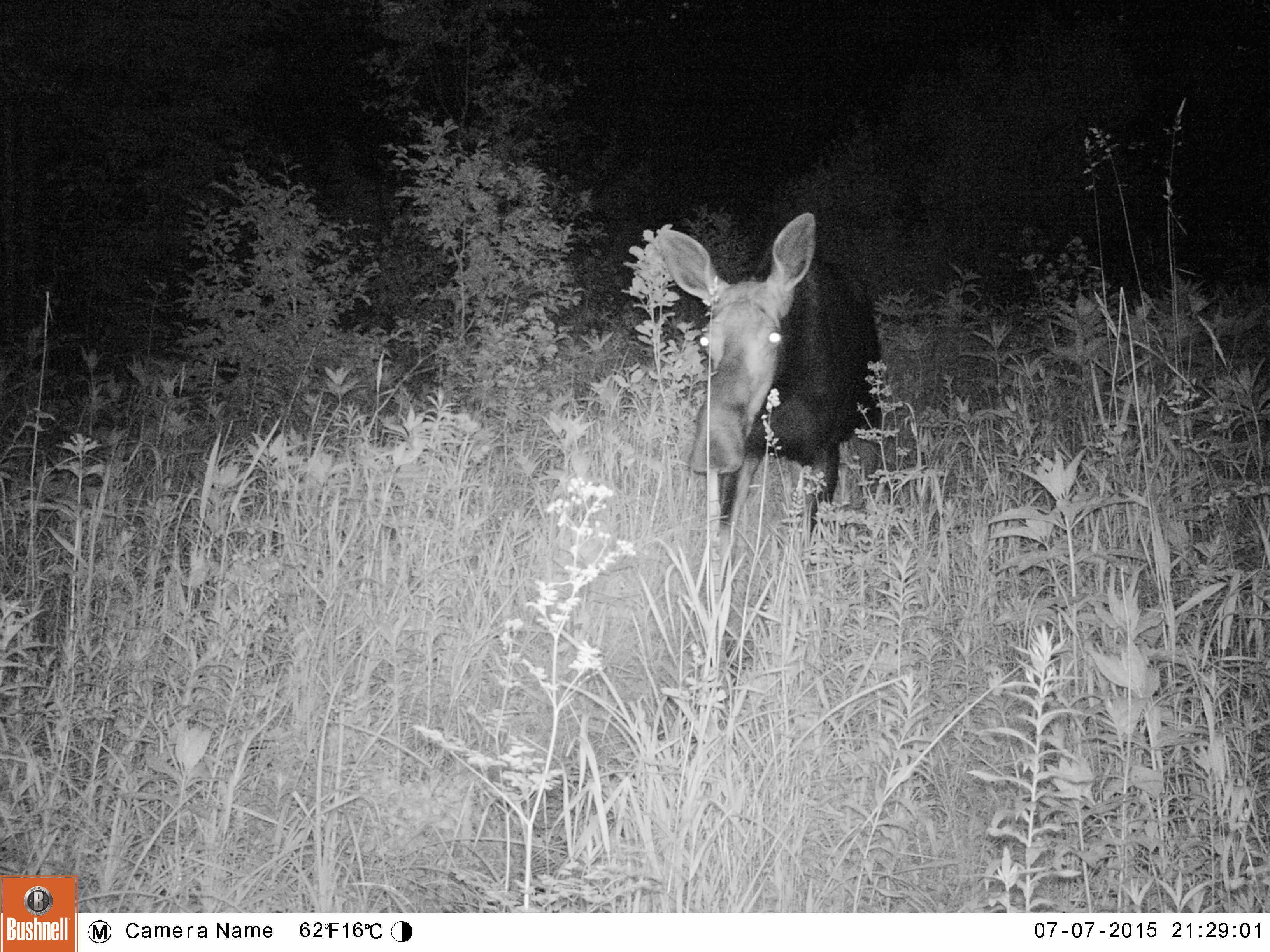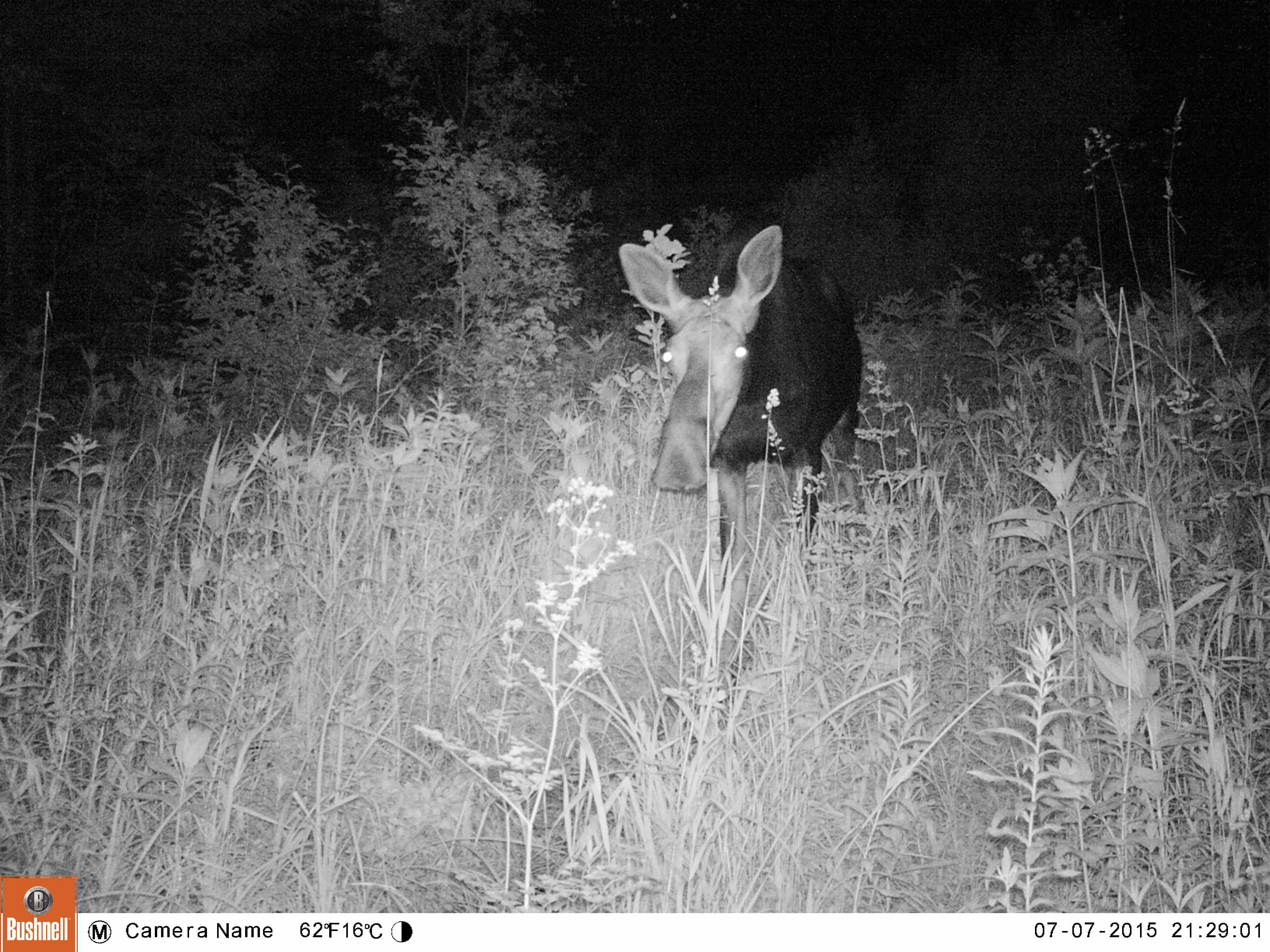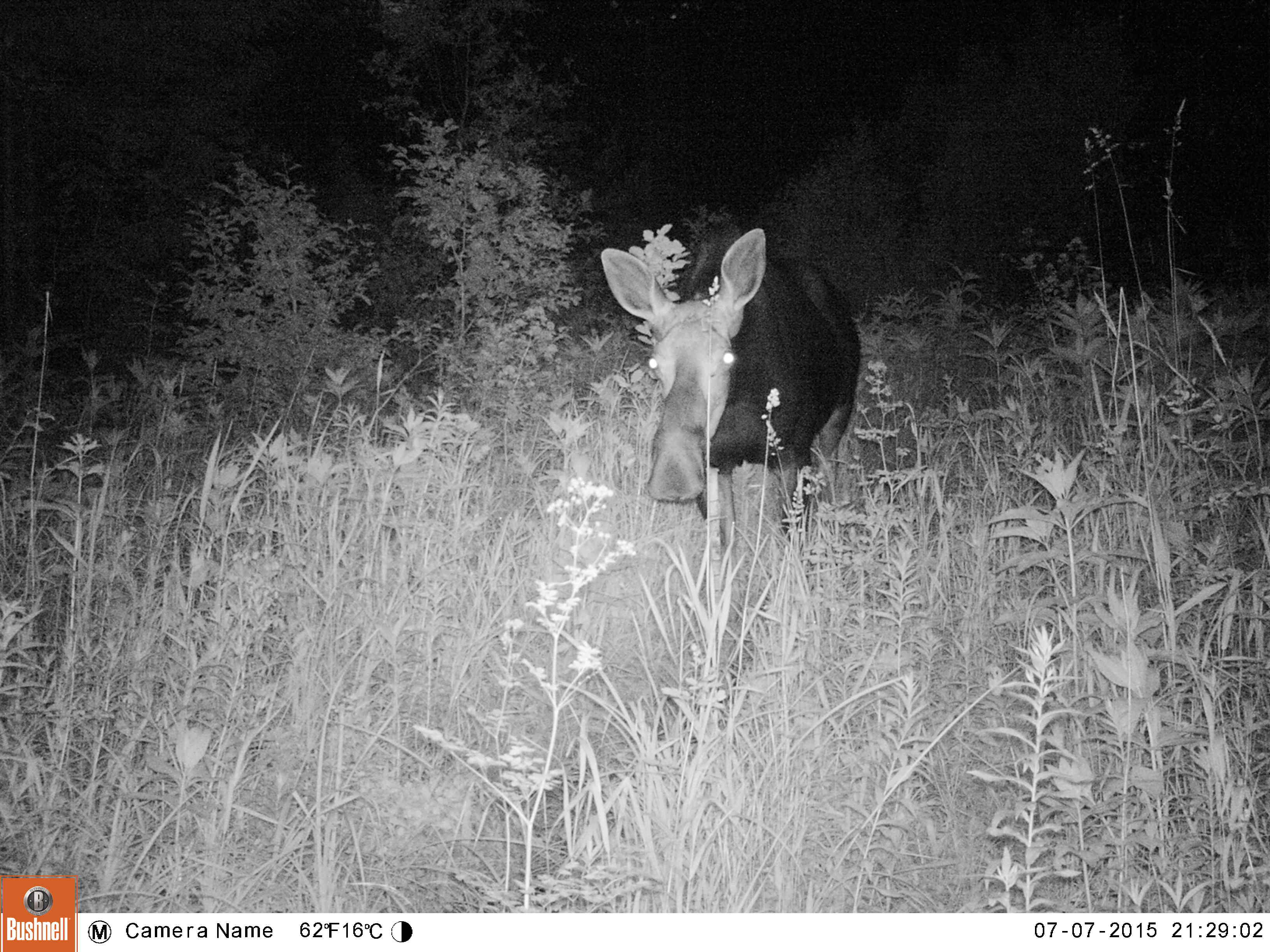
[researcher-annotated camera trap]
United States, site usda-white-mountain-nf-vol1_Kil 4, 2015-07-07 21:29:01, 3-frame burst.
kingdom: Animalia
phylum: Chordata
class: Mammalia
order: Artiodactyla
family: Cervidae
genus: Alces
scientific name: Alces alces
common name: moose